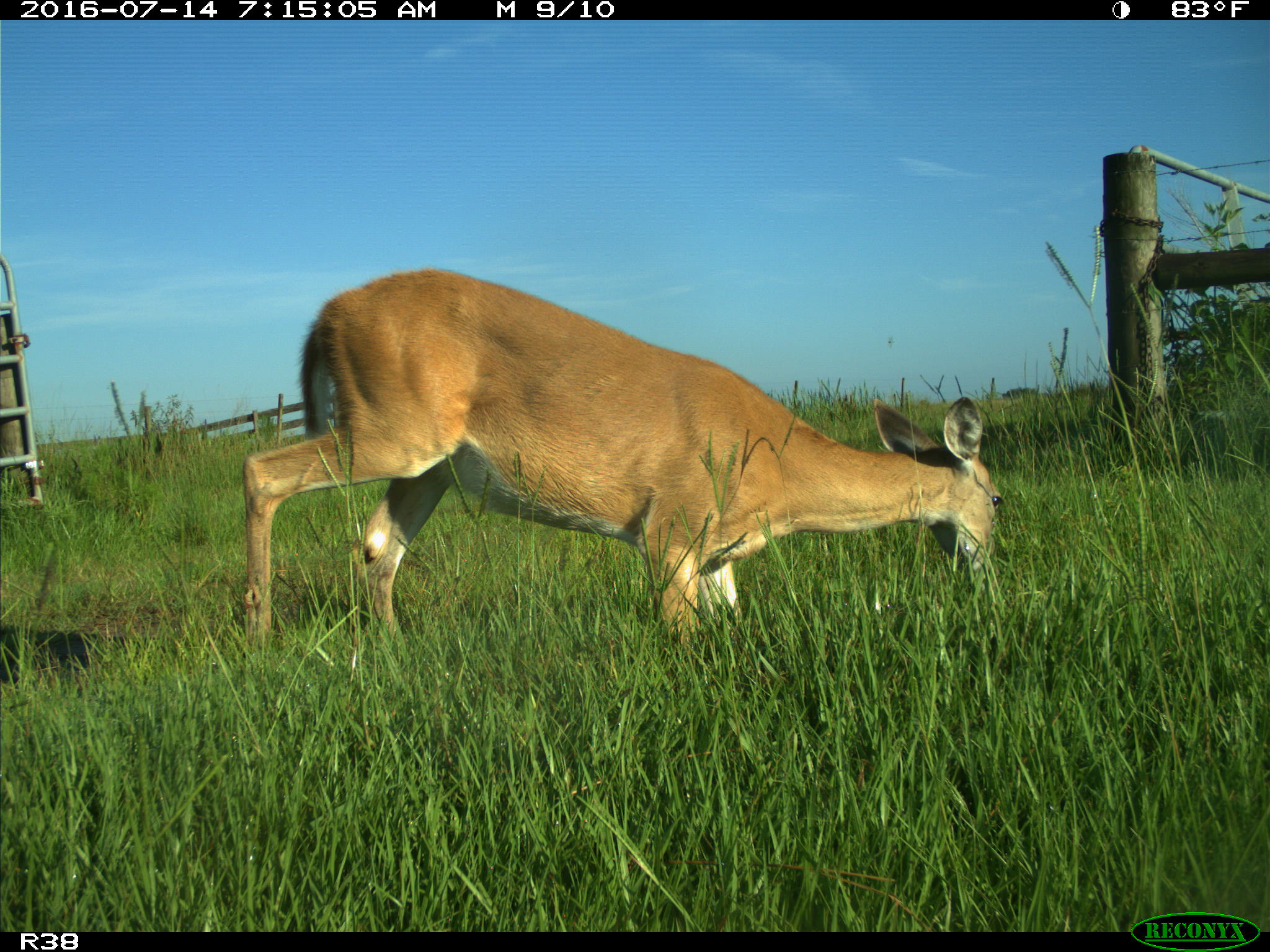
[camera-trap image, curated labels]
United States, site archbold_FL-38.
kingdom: Animalia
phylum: Chordata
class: Mammalia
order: Artiodactyla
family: Cervidae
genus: Odocoileus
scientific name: Odocoileus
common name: deer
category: unidentified deer